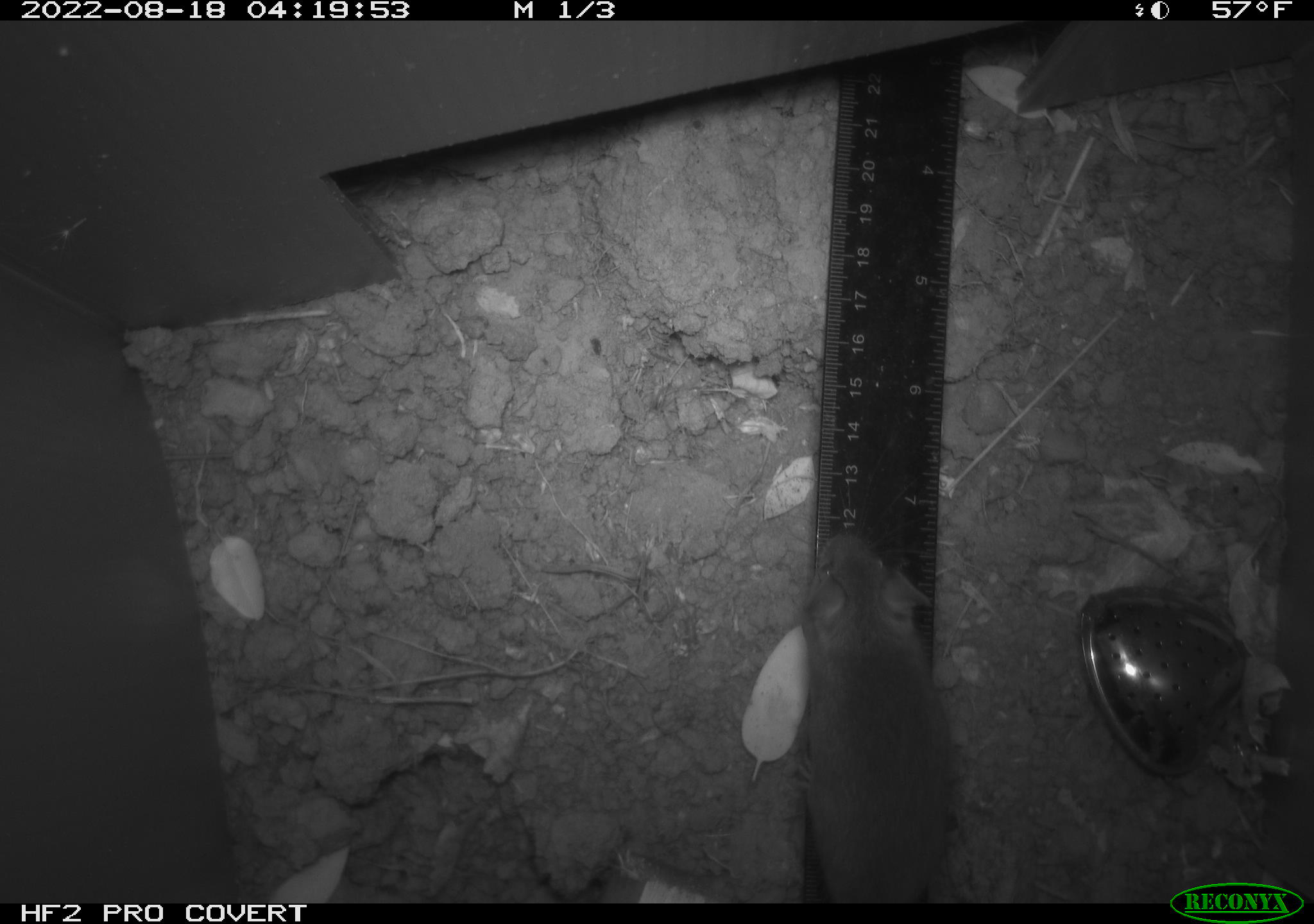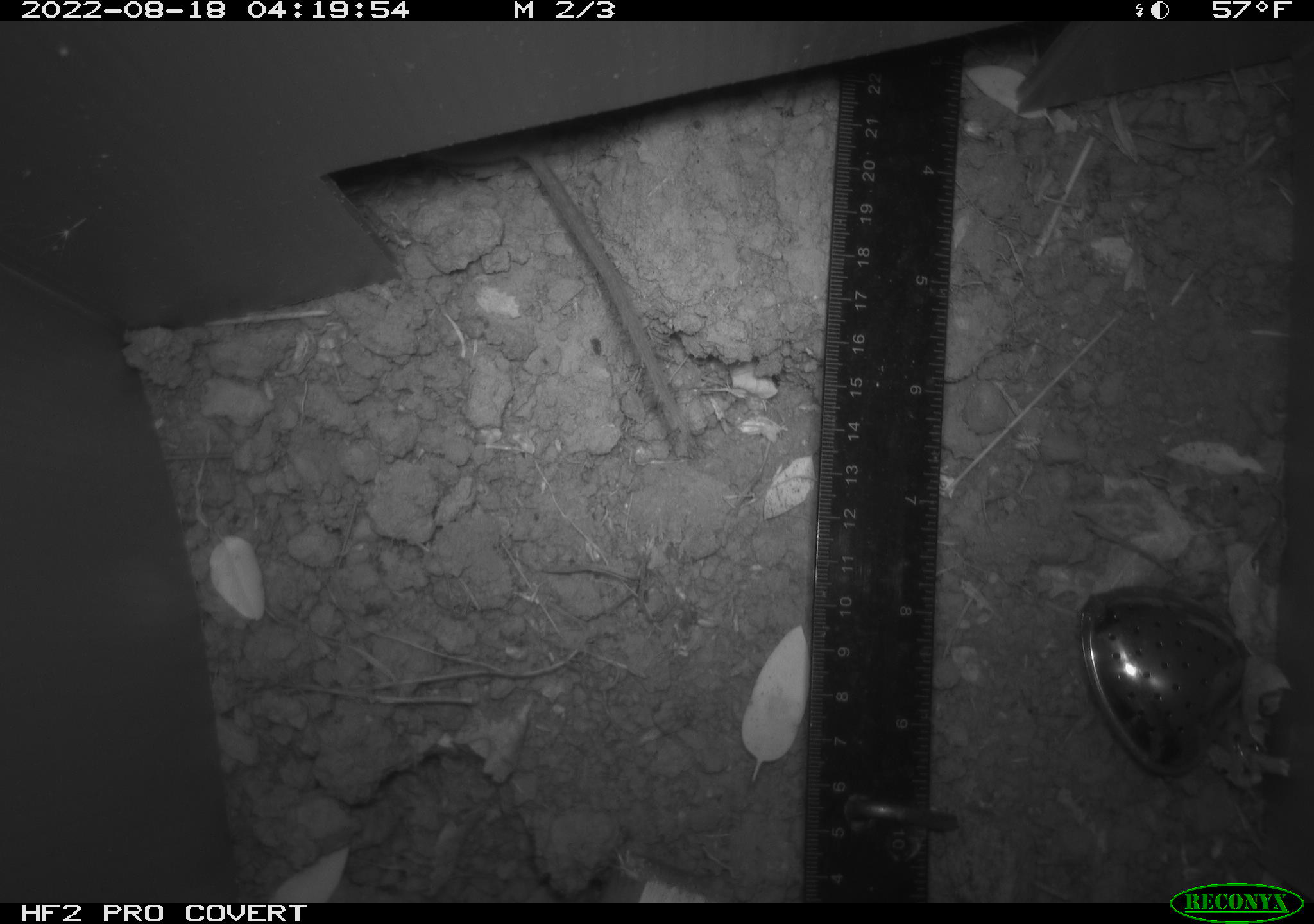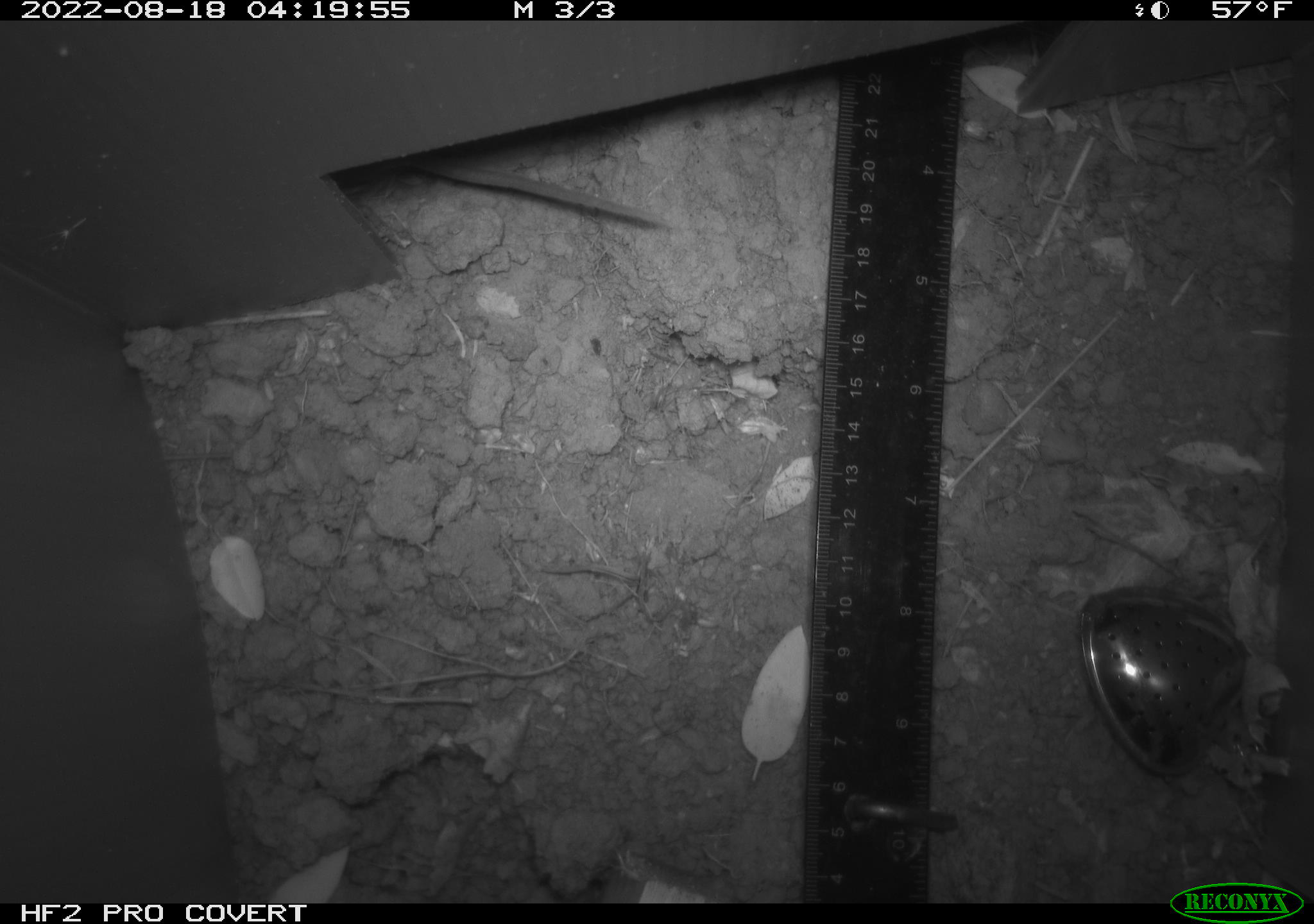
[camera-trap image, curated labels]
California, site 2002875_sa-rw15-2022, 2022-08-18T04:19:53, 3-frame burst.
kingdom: Animalia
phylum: Chordata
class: Mammalia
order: Rodentia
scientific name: Rodentia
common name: mouse species